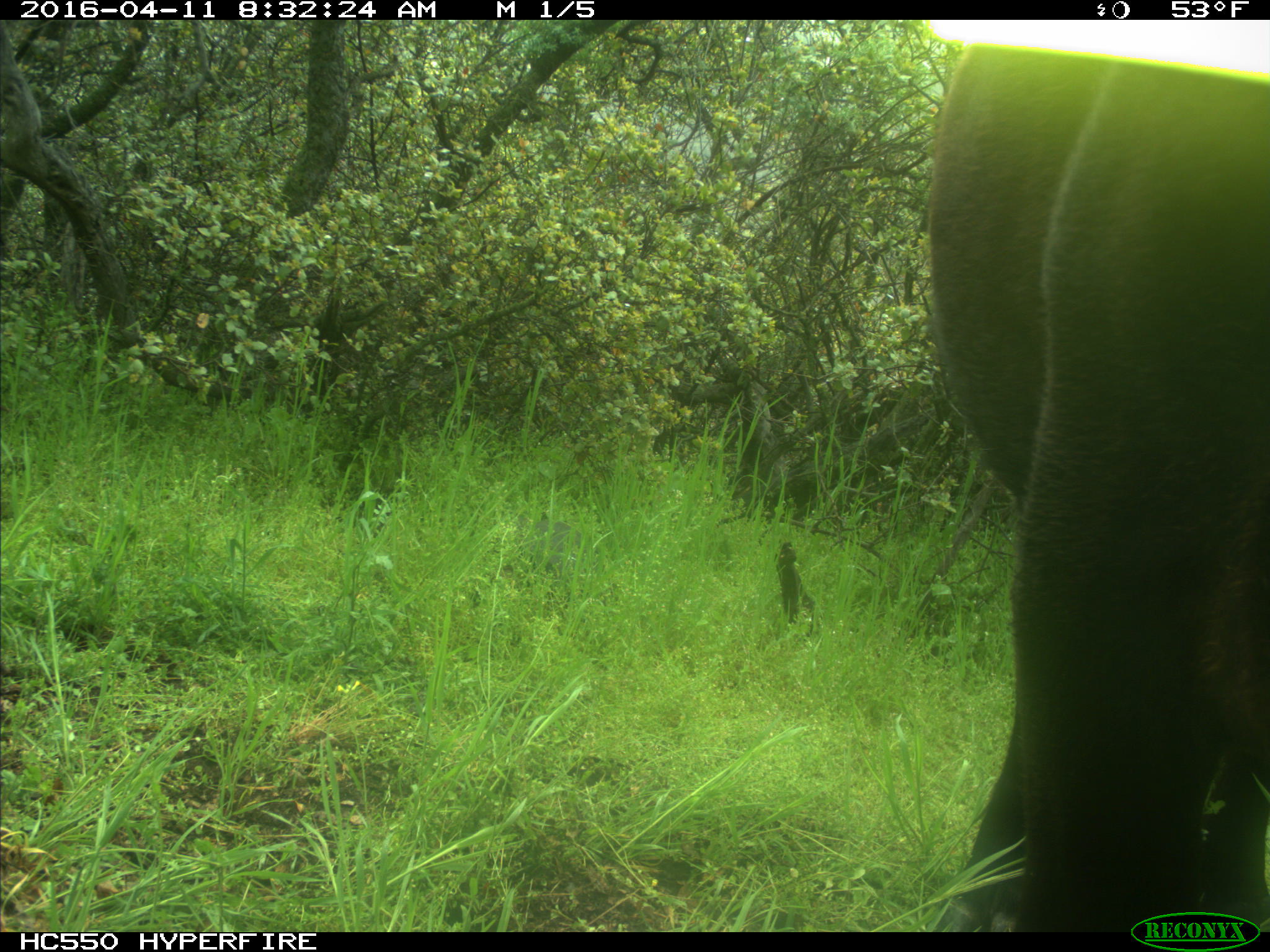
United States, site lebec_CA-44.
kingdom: Animalia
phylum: Chordata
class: Mammalia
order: Artiodactyla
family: Bovidae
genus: Bos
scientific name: Bos taurus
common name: domestic cow